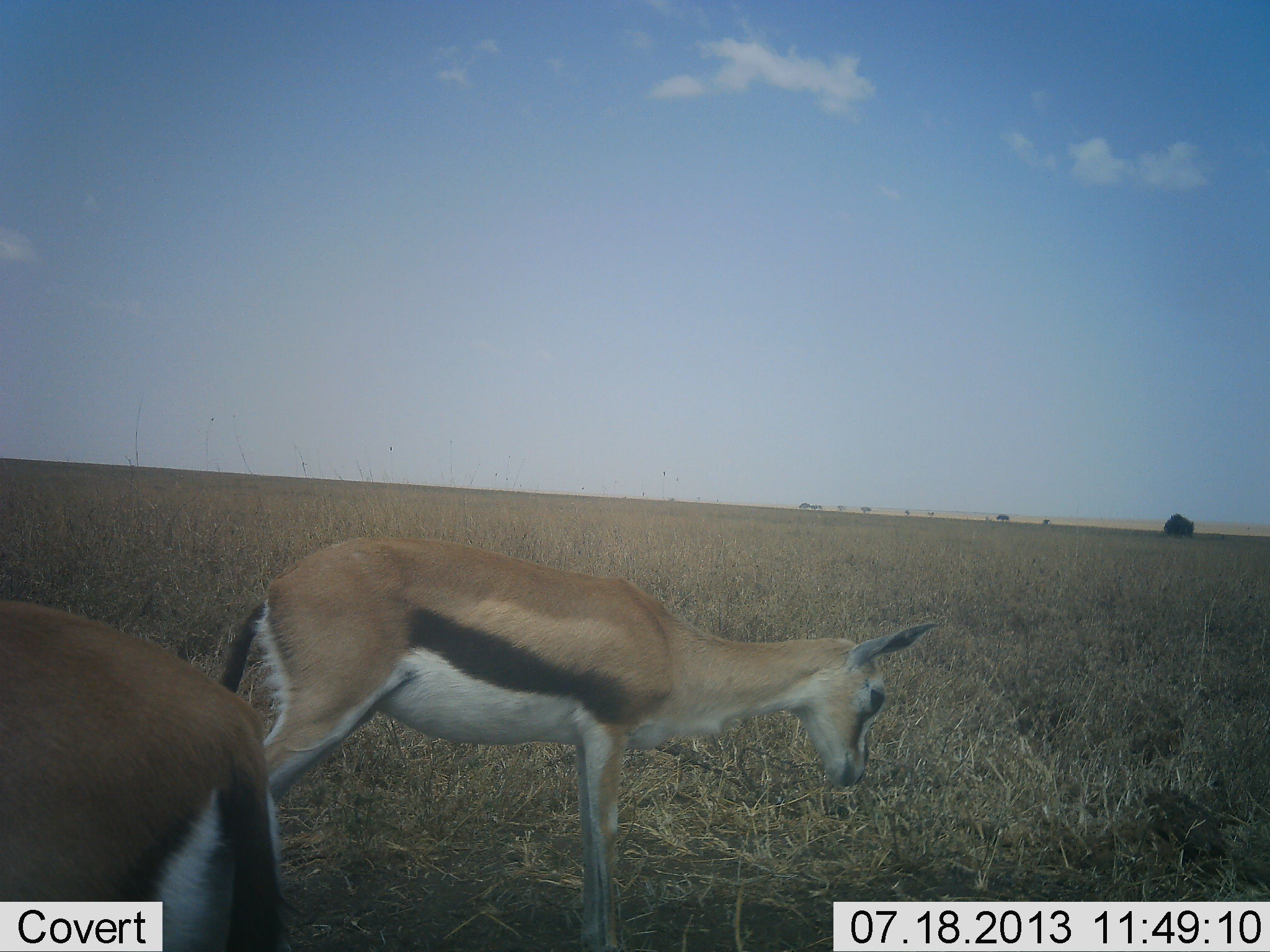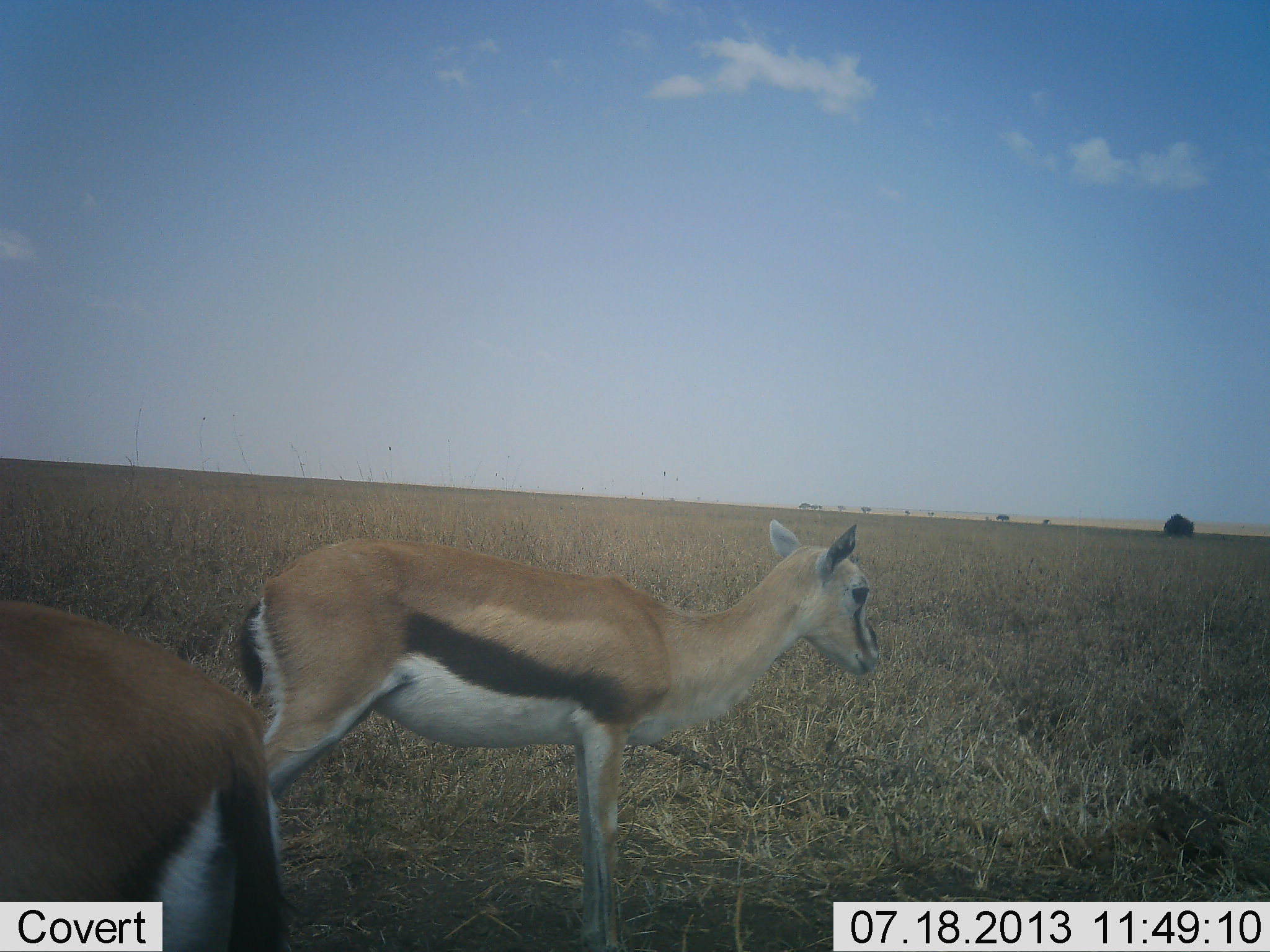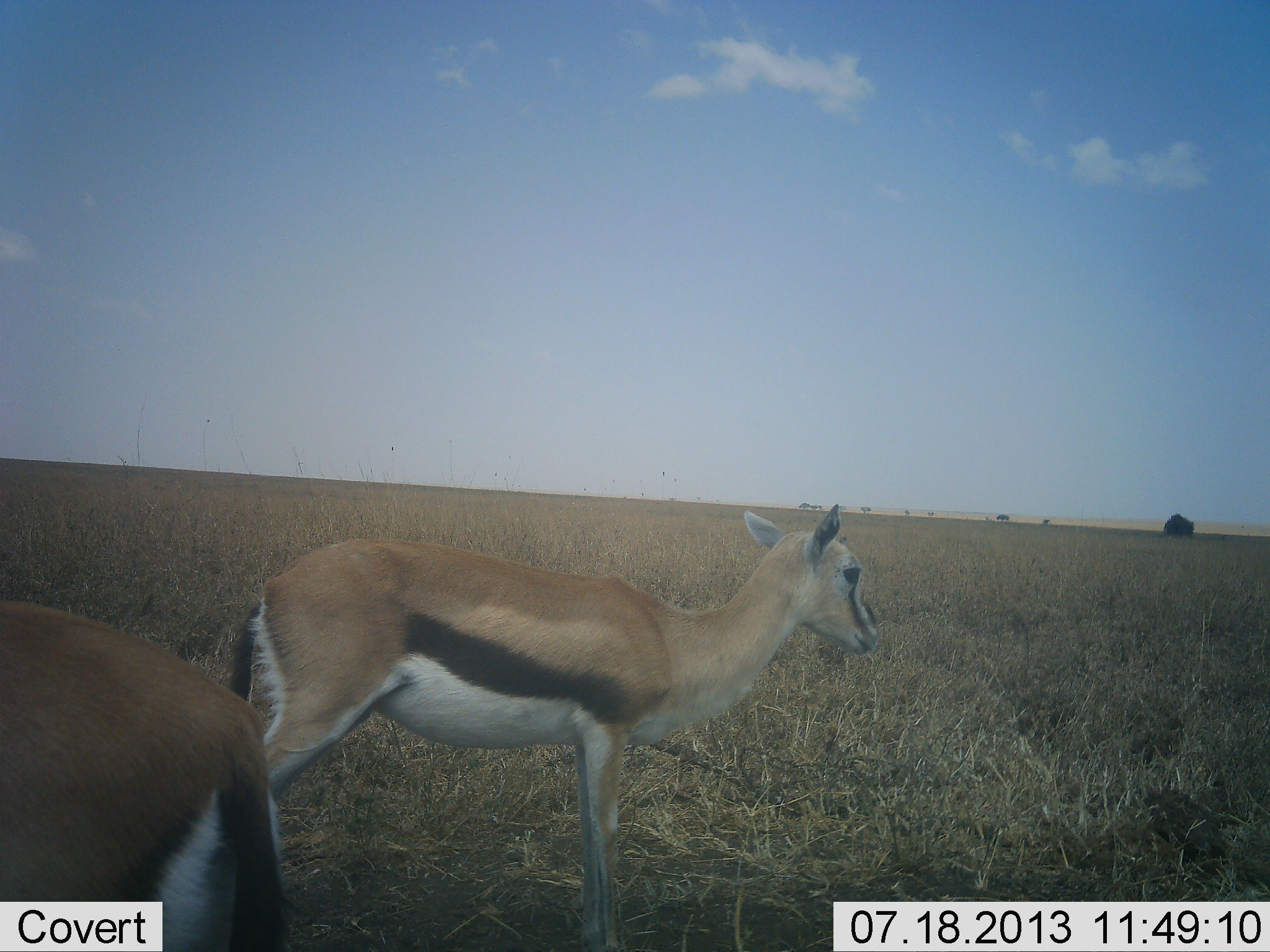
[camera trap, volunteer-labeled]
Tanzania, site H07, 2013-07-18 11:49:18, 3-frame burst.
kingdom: Animalia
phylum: Chordata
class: Mammalia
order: Artiodactyla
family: Bovidae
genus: Eudorcas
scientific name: Eudorcas thomsonii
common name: thomson's gazelle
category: gazellethomsons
Gazellethomsons (thomson's gazelle) (Eudorcas thomsonii), count 2. Behavior (volunteer vote fractions): standing 70%, resting 0%, moving 10%, interacting 0%. Young present (vote fraction): 50%. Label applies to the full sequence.